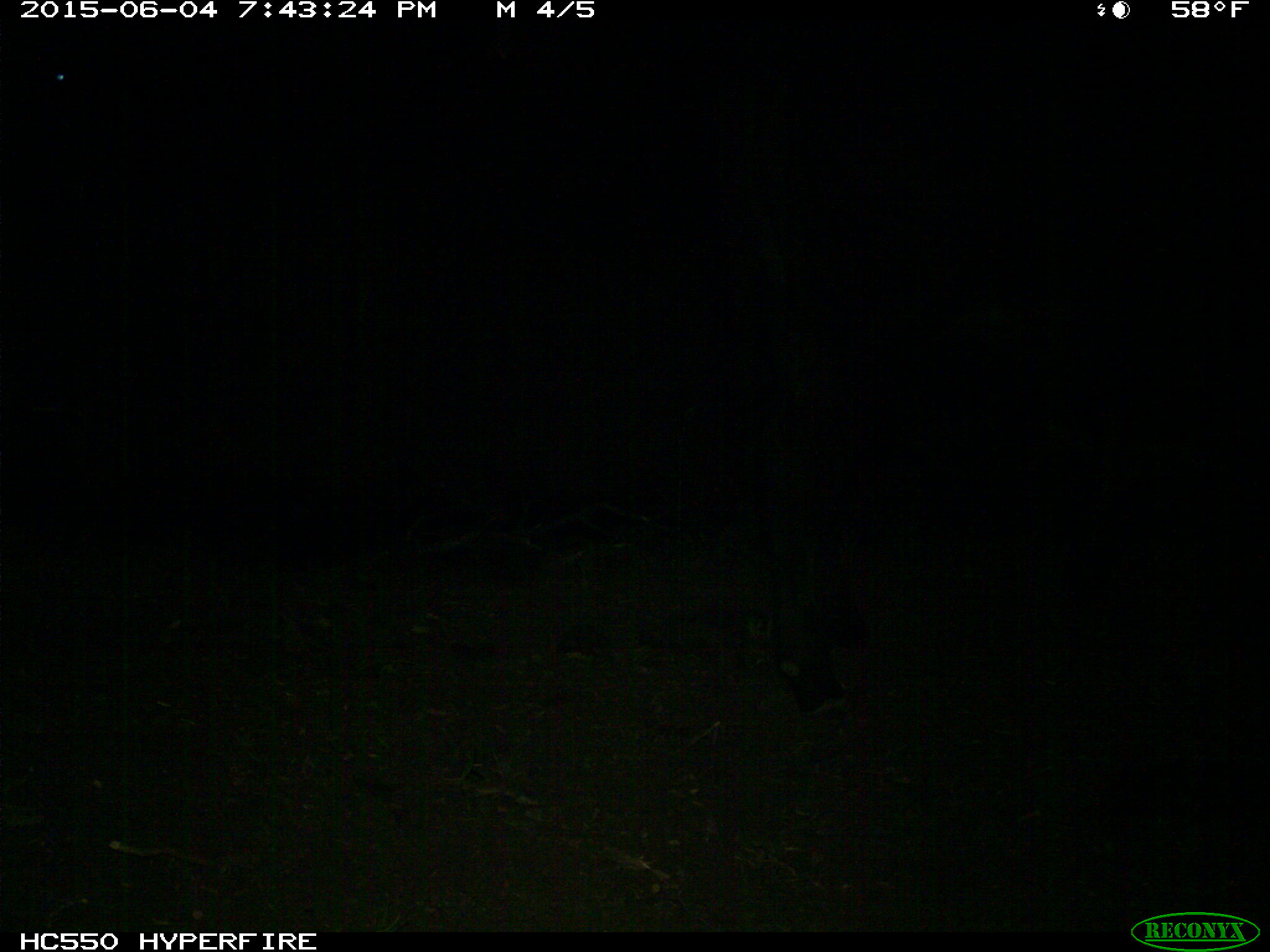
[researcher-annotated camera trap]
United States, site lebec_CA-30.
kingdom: Animalia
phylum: Chordata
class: Mammalia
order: Artiodactyla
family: Bovidae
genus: Bos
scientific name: Bos taurus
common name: domestic cow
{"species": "Bos taurus (domestic cow)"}